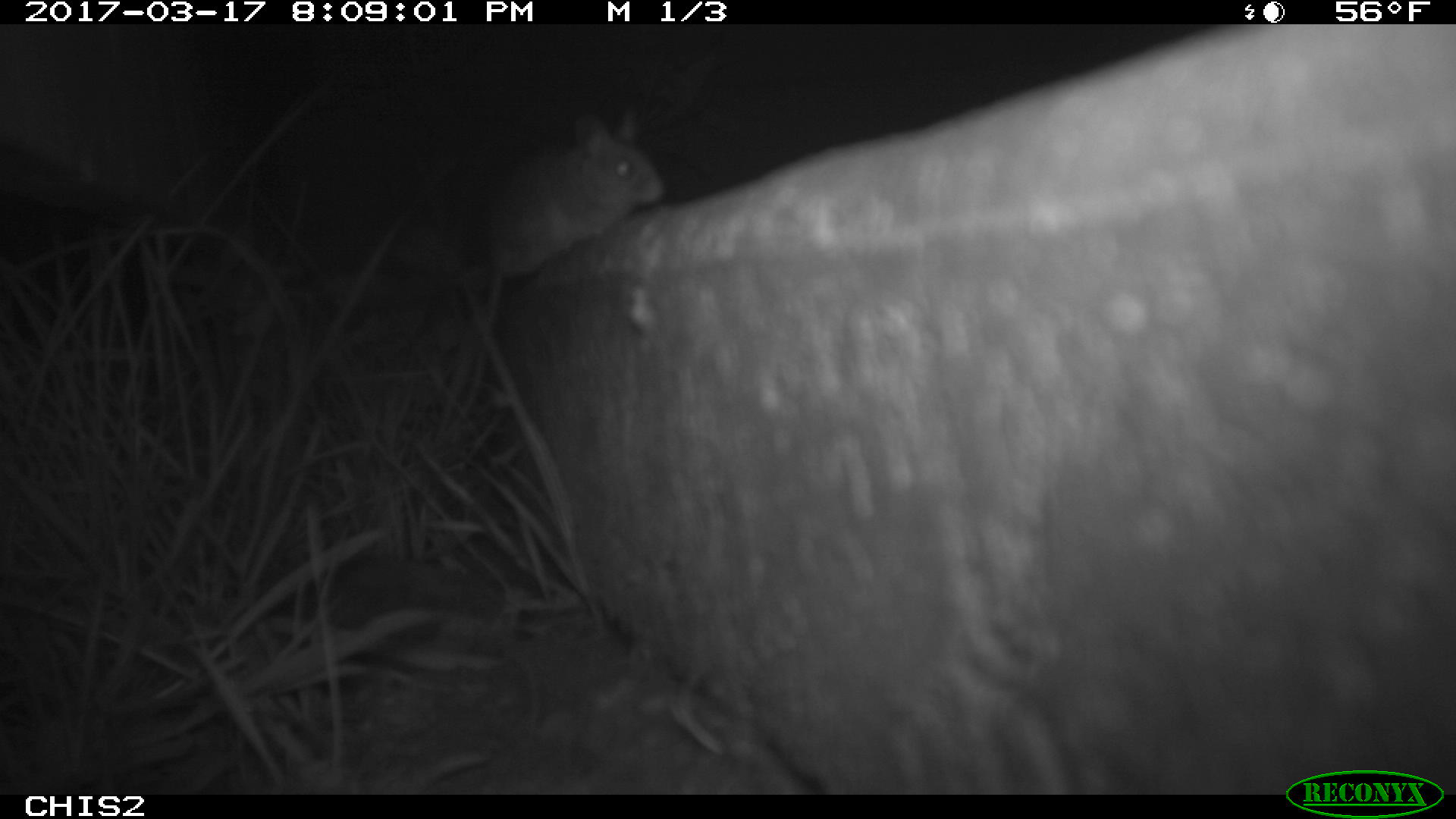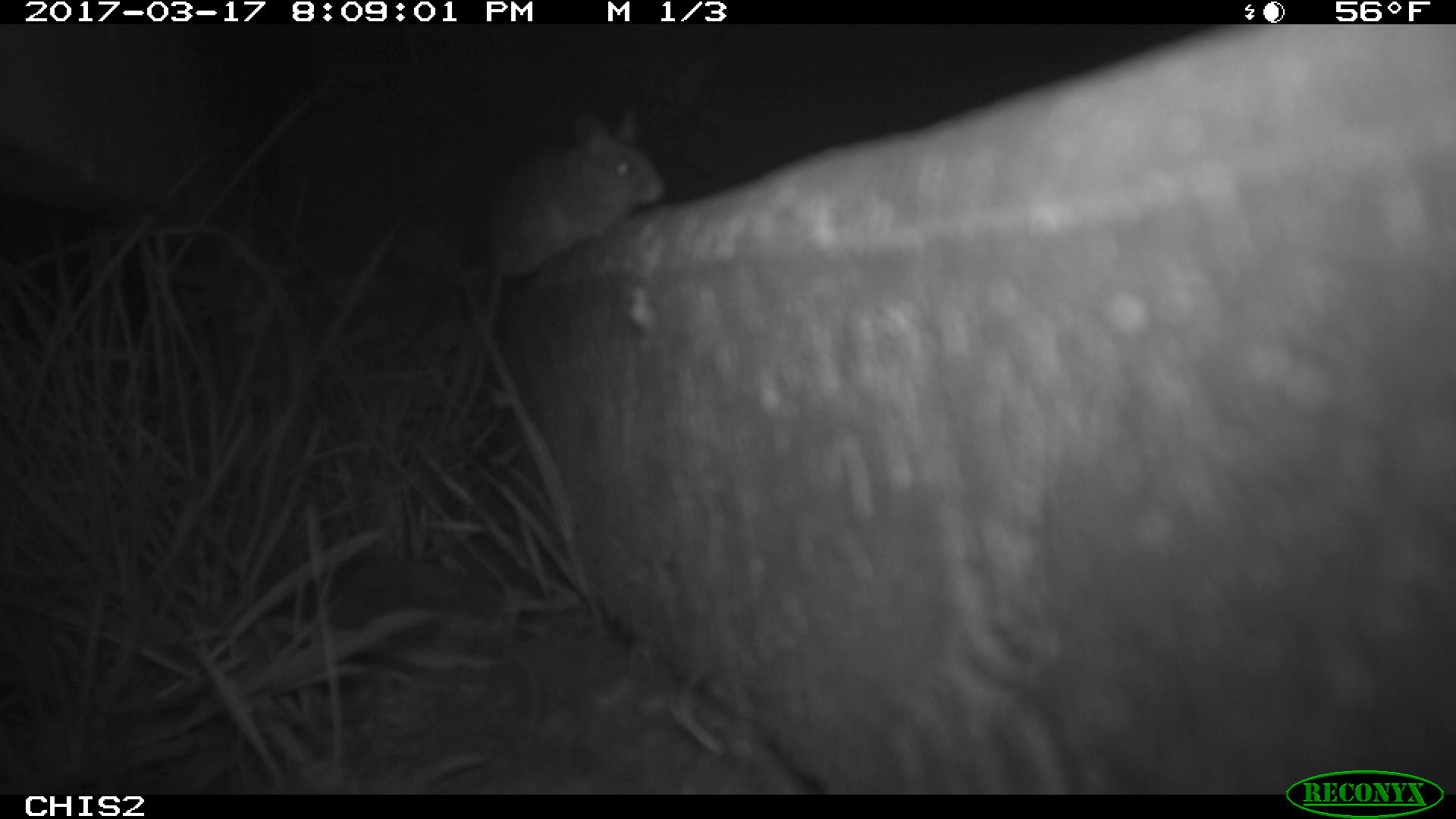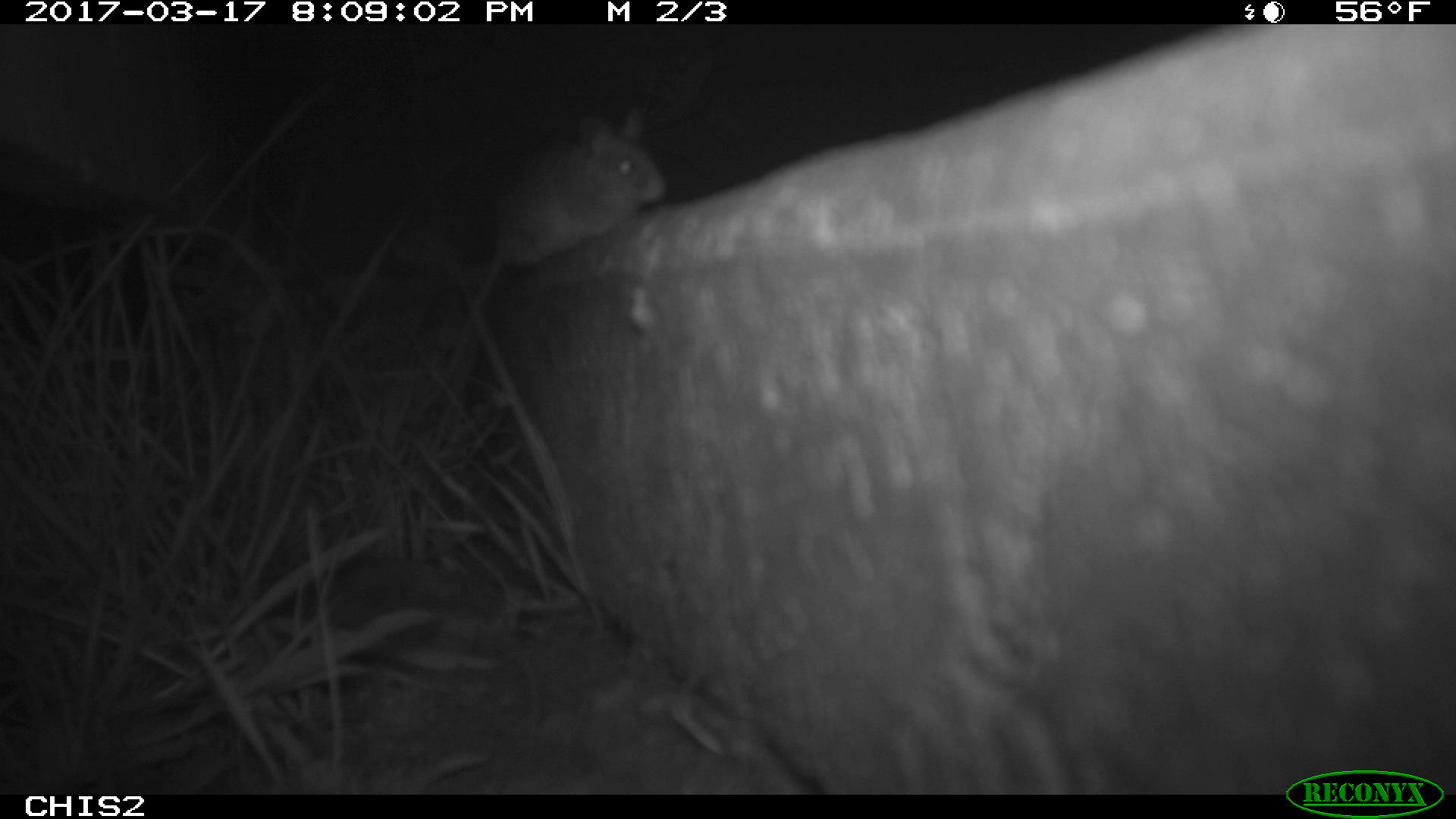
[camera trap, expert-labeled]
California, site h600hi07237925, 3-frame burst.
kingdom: Animalia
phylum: Chordata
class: Mammalia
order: Rodentia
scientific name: Rodentia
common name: rodent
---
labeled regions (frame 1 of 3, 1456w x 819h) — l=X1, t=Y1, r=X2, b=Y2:
rodent: l=468, t=104, r=664, b=333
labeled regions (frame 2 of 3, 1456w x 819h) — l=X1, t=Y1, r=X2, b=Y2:
rodent: l=462, t=109, r=664, b=286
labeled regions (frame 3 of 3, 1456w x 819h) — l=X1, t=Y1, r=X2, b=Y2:
rodent: l=447, t=108, r=665, b=375